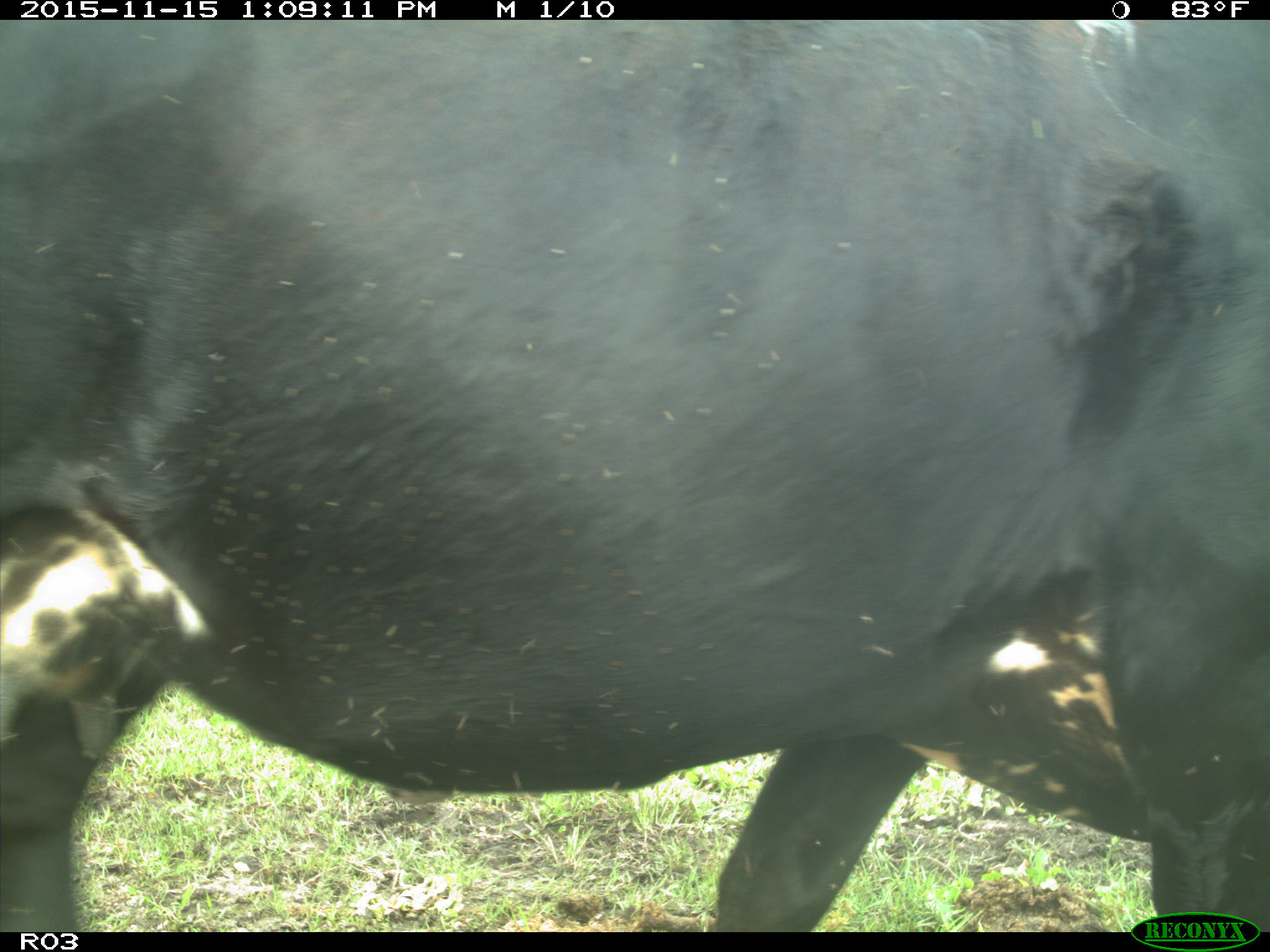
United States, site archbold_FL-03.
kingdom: Animalia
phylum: Chordata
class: Mammalia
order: Artiodactyla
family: Bovidae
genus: Bos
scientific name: Bos taurus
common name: domestic cow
Bos taurus (domestic cow).